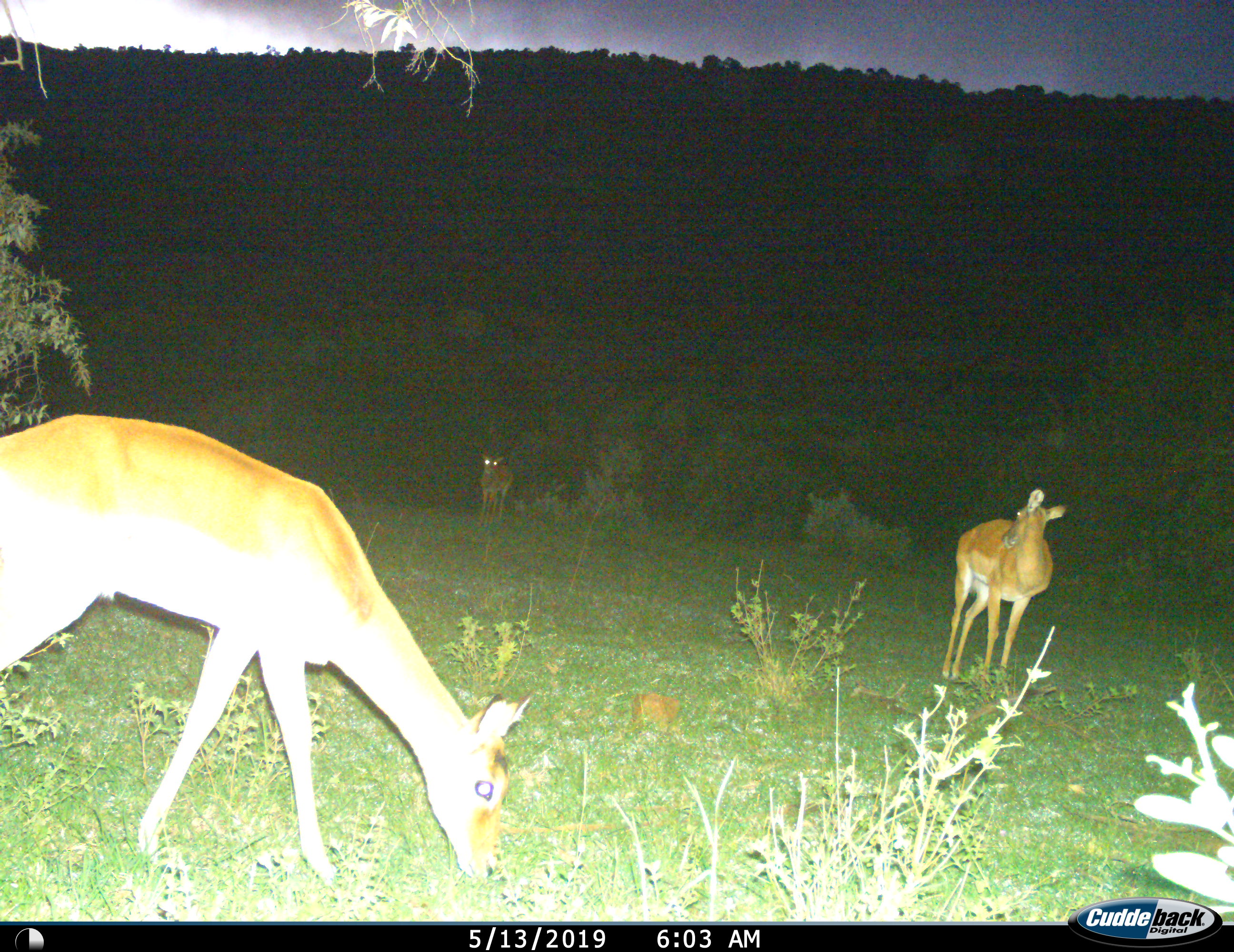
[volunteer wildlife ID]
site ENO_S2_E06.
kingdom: Animalia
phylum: Chordata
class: Mammalia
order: Artiodactyla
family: Bovidae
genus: Aepyceros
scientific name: Aepyceros melampus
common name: impala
Impala (Aepyceros melampus), count 3. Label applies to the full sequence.